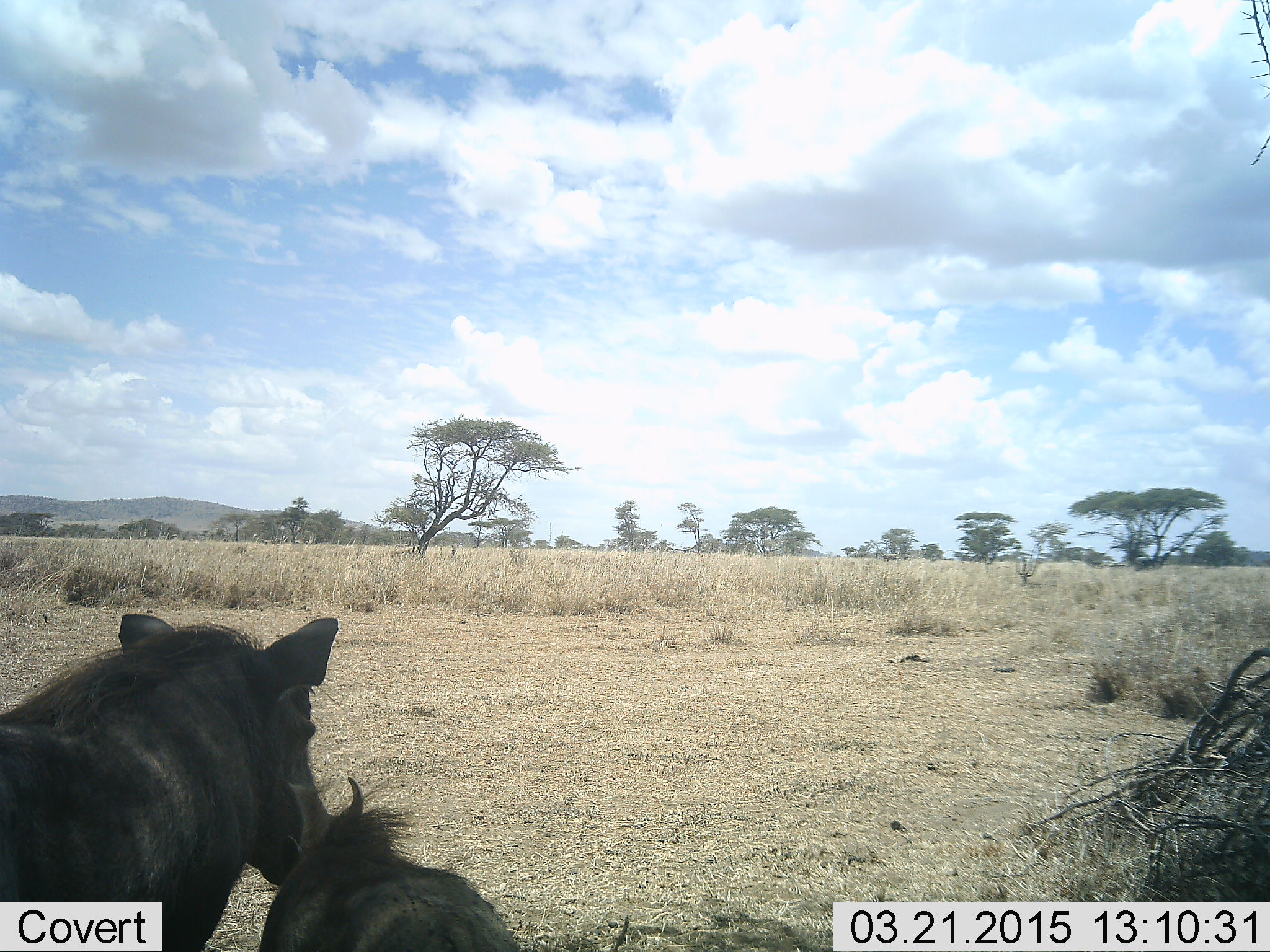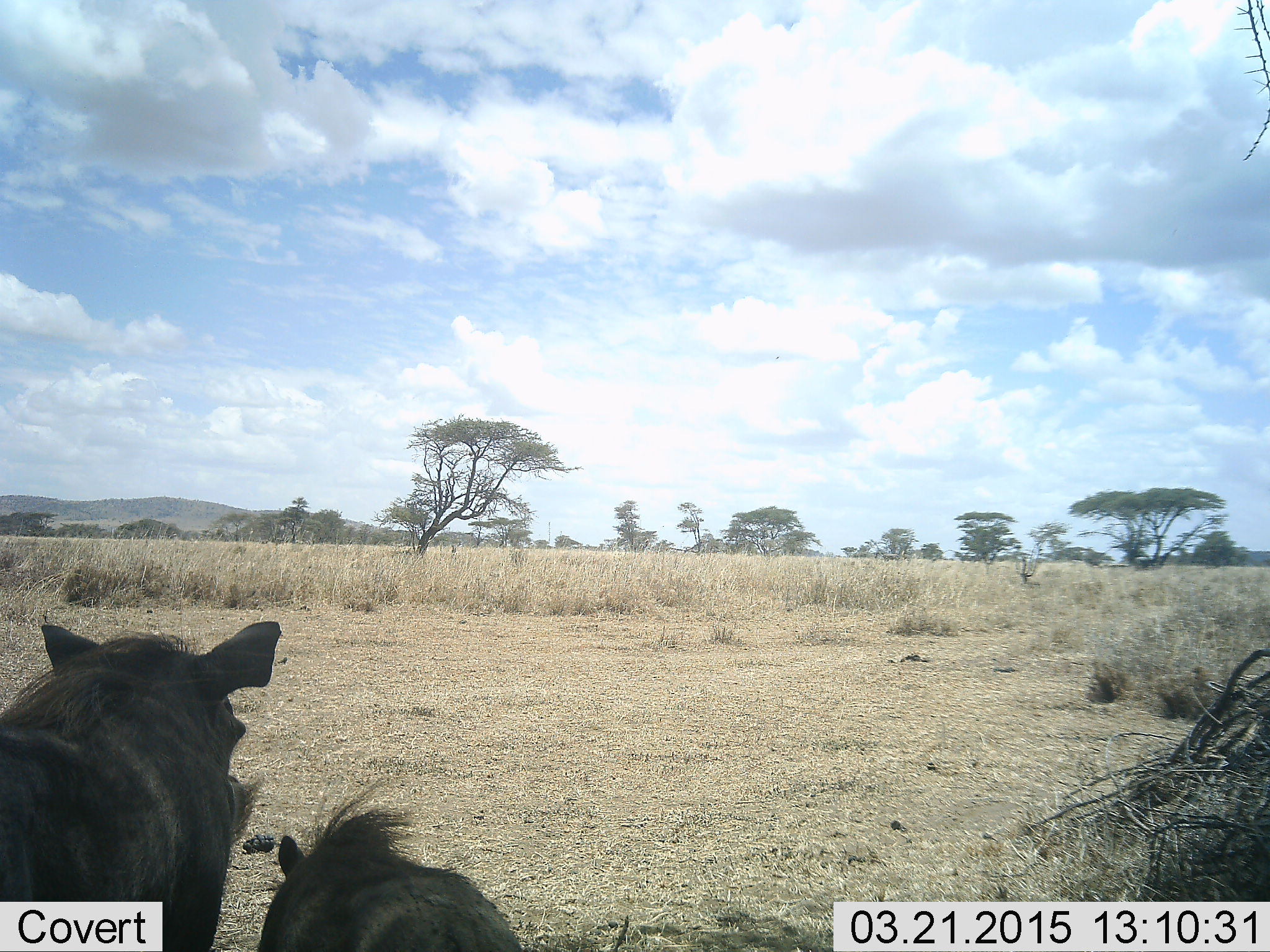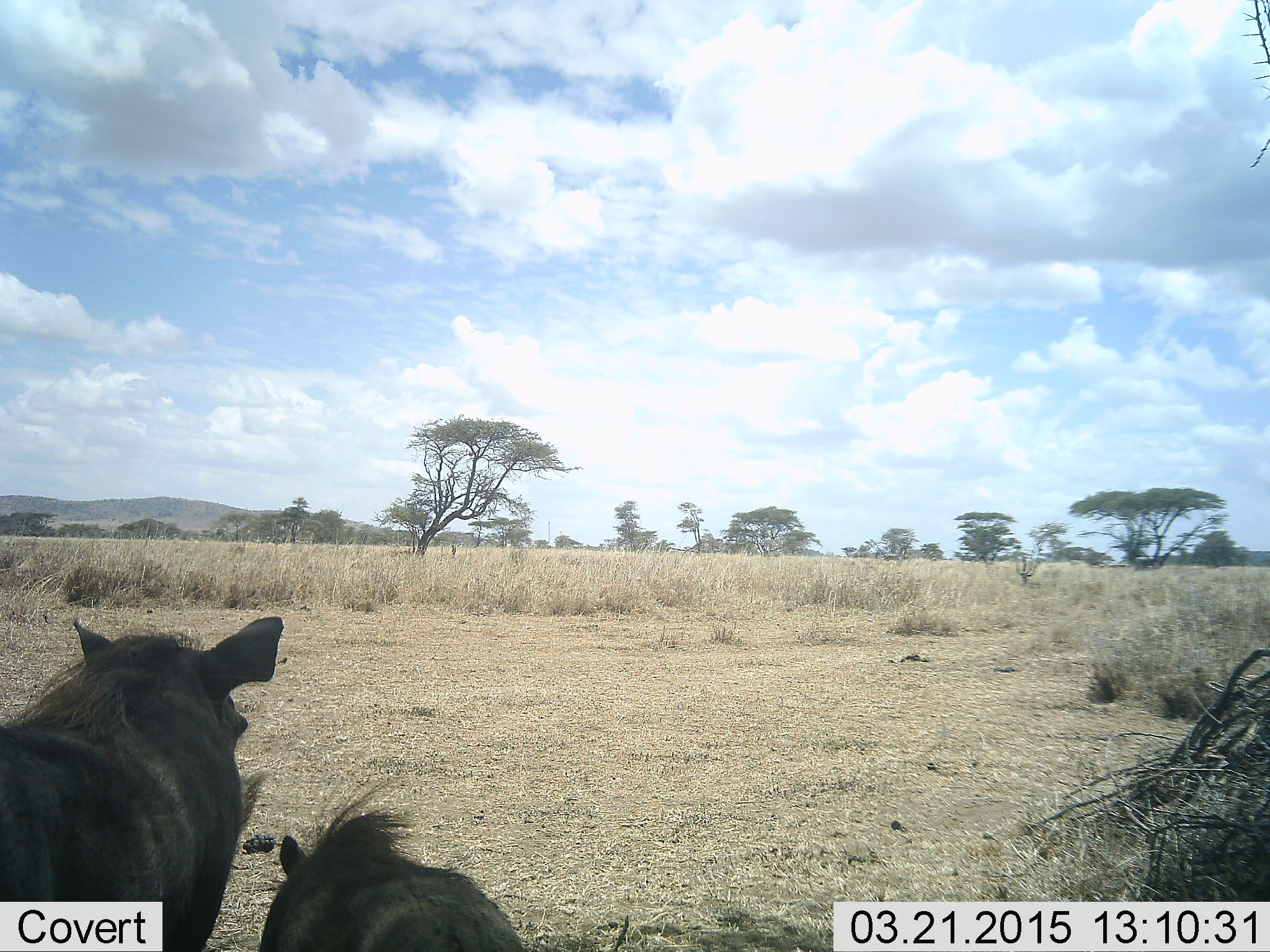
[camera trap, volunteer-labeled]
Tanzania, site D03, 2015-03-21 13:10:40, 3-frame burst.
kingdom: Animalia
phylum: Chordata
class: Mammalia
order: Artiodactyla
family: Suidae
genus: Phacochoerus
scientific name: Phacochoerus africanus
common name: warthog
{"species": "warthog (Phacochoerus africanus)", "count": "2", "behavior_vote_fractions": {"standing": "70%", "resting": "50%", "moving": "30%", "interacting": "0%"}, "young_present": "0%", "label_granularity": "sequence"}